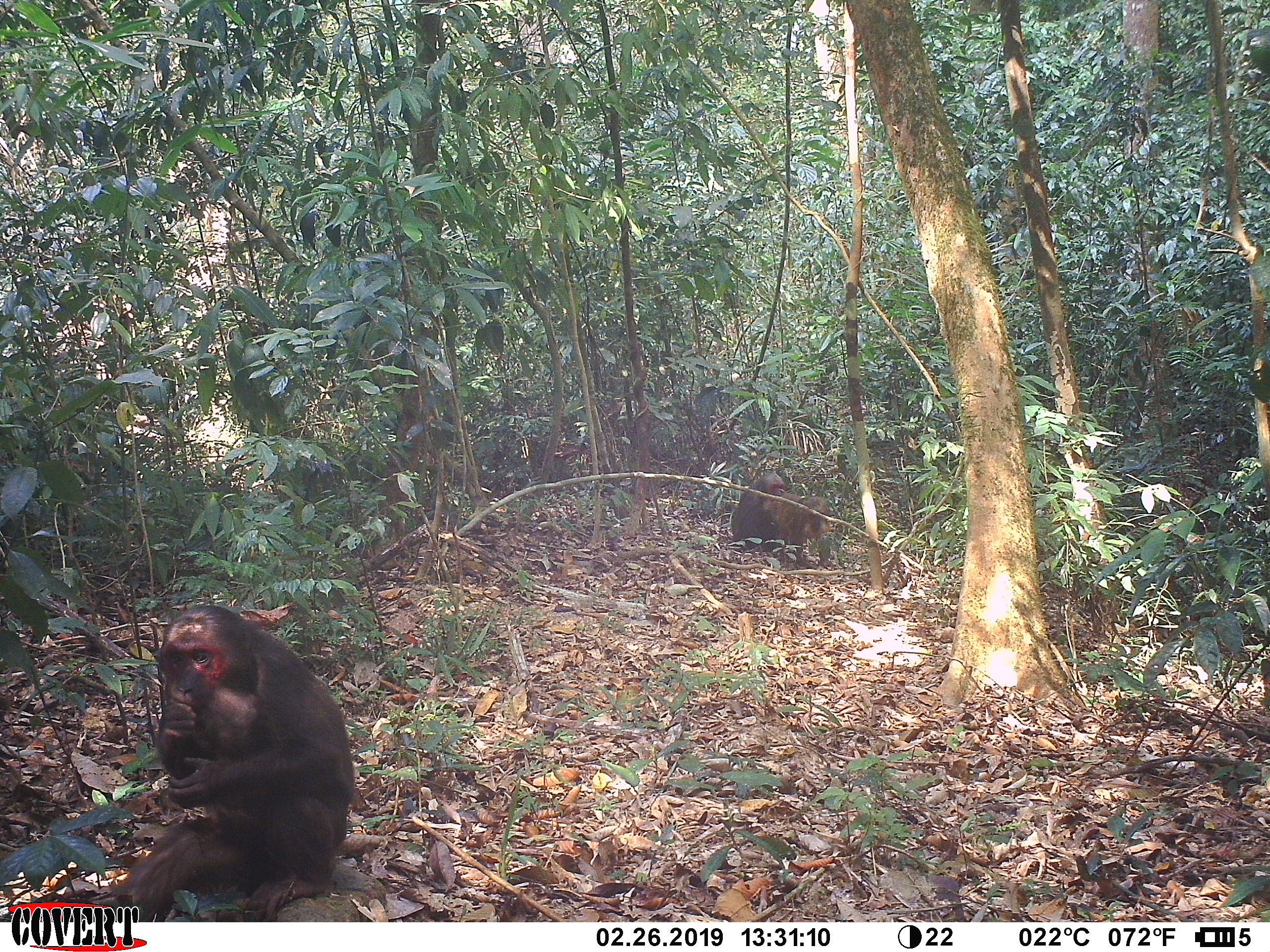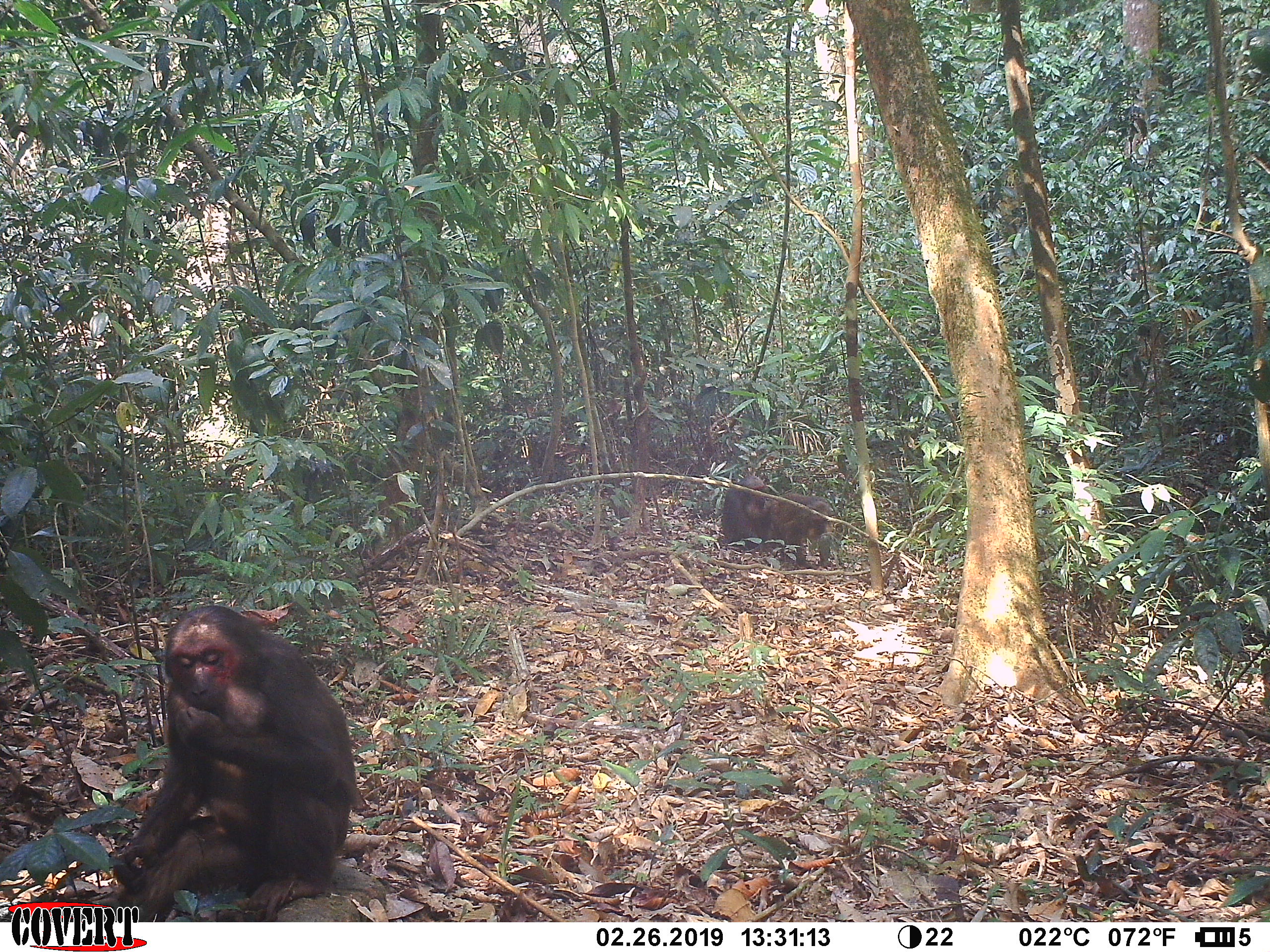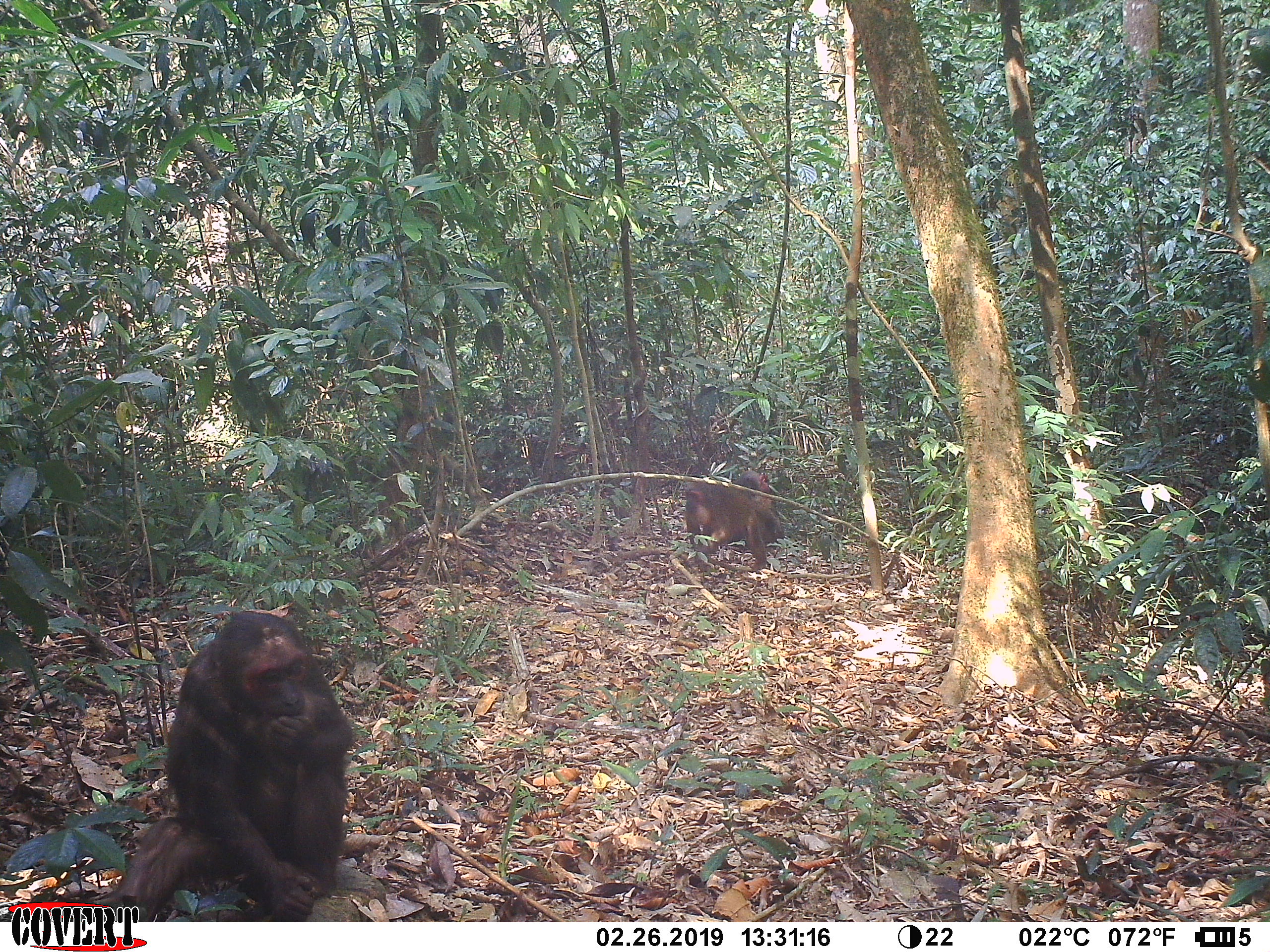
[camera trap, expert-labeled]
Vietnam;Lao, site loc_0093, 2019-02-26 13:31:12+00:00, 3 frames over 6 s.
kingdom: Animalia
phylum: Chordata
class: Mammalia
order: Primates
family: Cercopithecidae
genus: Macaca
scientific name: Macaca arctoides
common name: stump-tailed macaque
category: stump tailed macaque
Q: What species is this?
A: Stump tailed macaque (stump-tailed macaque) (Macaca arctoides).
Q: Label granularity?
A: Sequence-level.